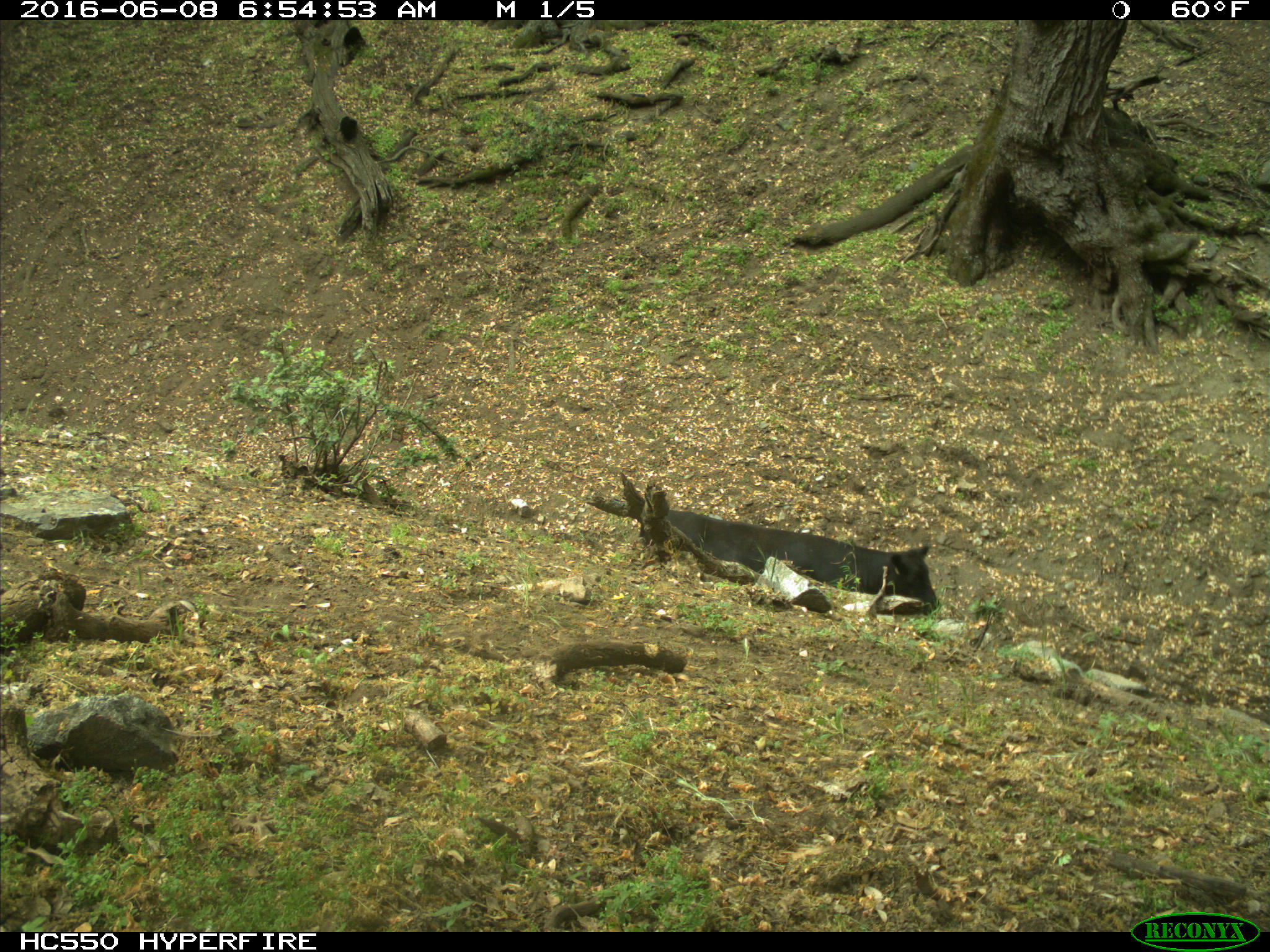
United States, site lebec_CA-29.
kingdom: Animalia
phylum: Chordata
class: Mammalia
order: Artiodactyla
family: Bovidae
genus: Bos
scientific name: Bos taurus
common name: domestic cow